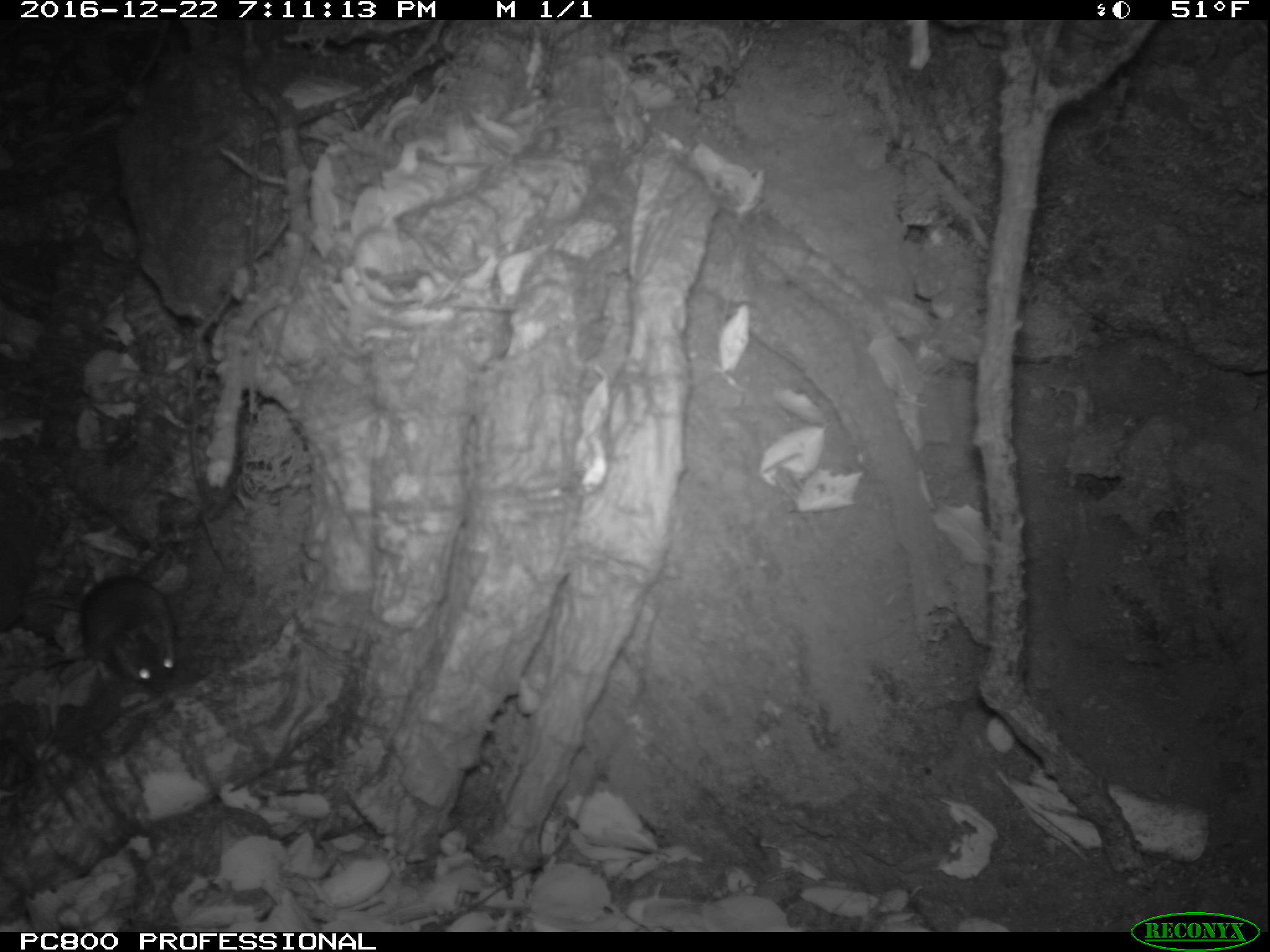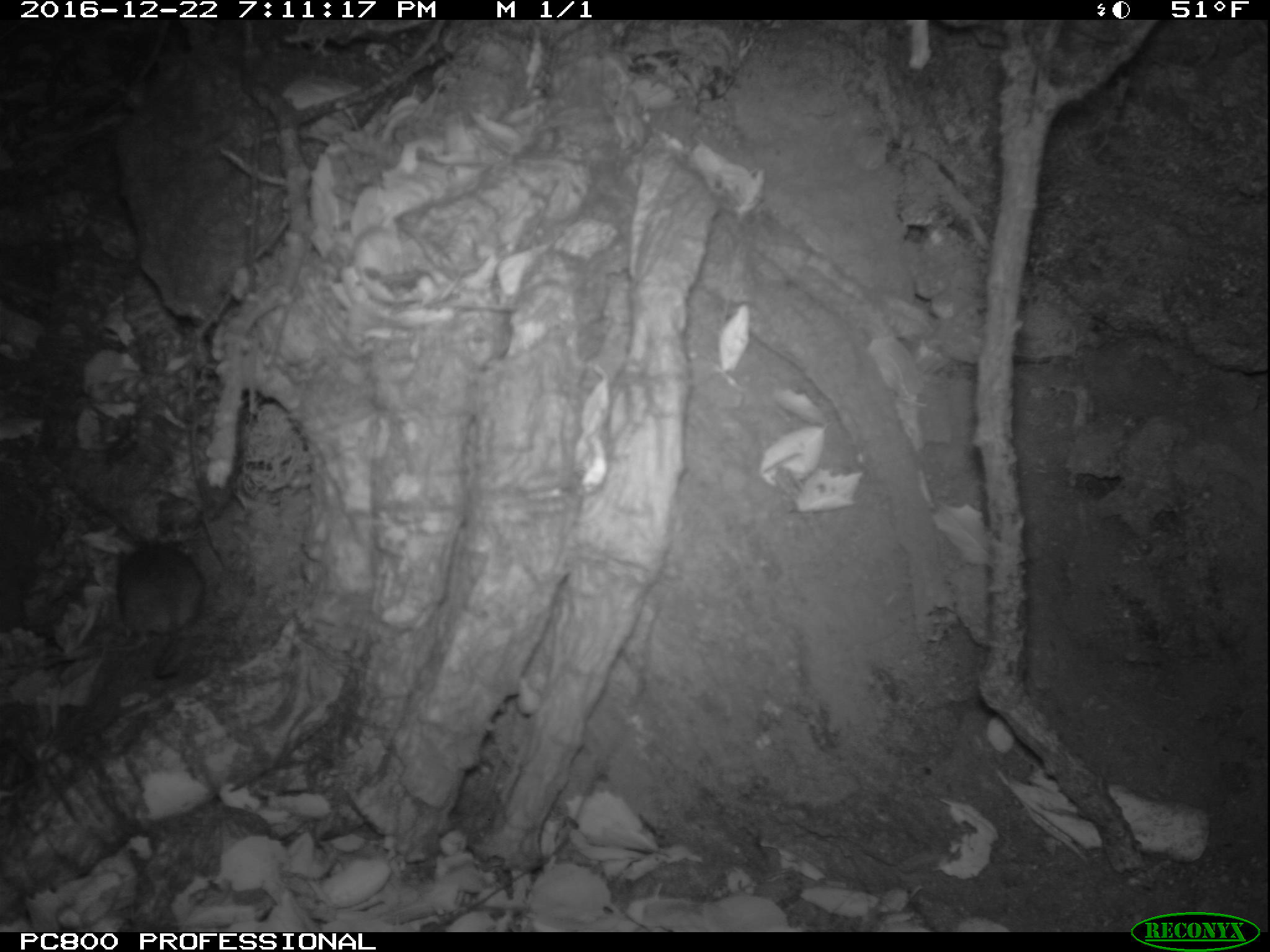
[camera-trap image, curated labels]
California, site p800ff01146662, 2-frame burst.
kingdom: Animalia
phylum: Chordata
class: Mammalia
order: Rodentia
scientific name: Rodentia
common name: rodent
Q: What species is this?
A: Rodent (Rodentia).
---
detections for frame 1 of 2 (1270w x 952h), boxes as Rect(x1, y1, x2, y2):
rodent: Rect(0, 575, 177, 694)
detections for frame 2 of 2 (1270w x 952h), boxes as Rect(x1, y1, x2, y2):
rodent: Rect(118, 541, 203, 678)